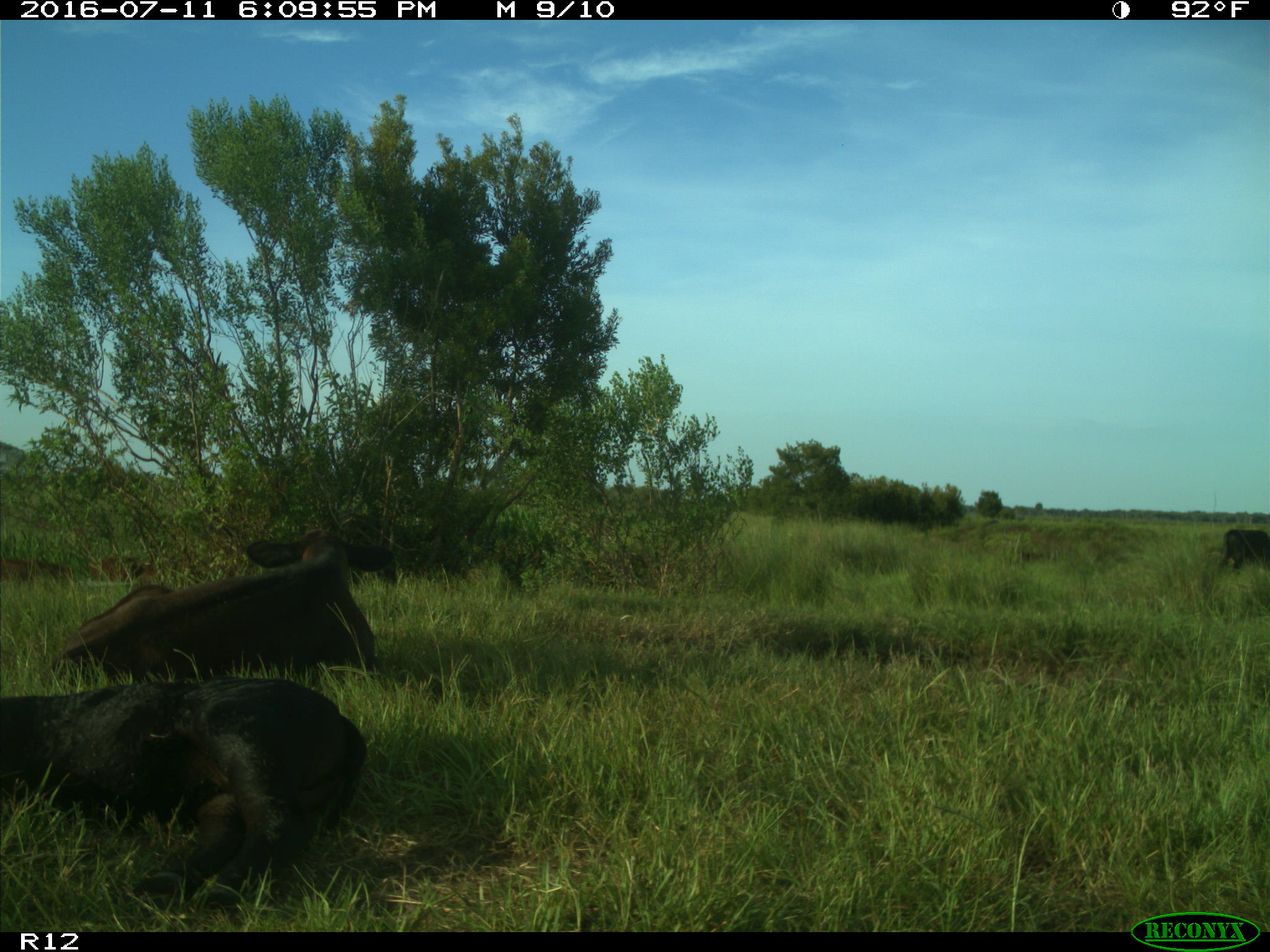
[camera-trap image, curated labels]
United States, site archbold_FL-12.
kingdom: Animalia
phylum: Chordata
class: Mammalia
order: Artiodactyla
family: Bovidae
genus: Bos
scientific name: Bos taurus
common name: domestic cow